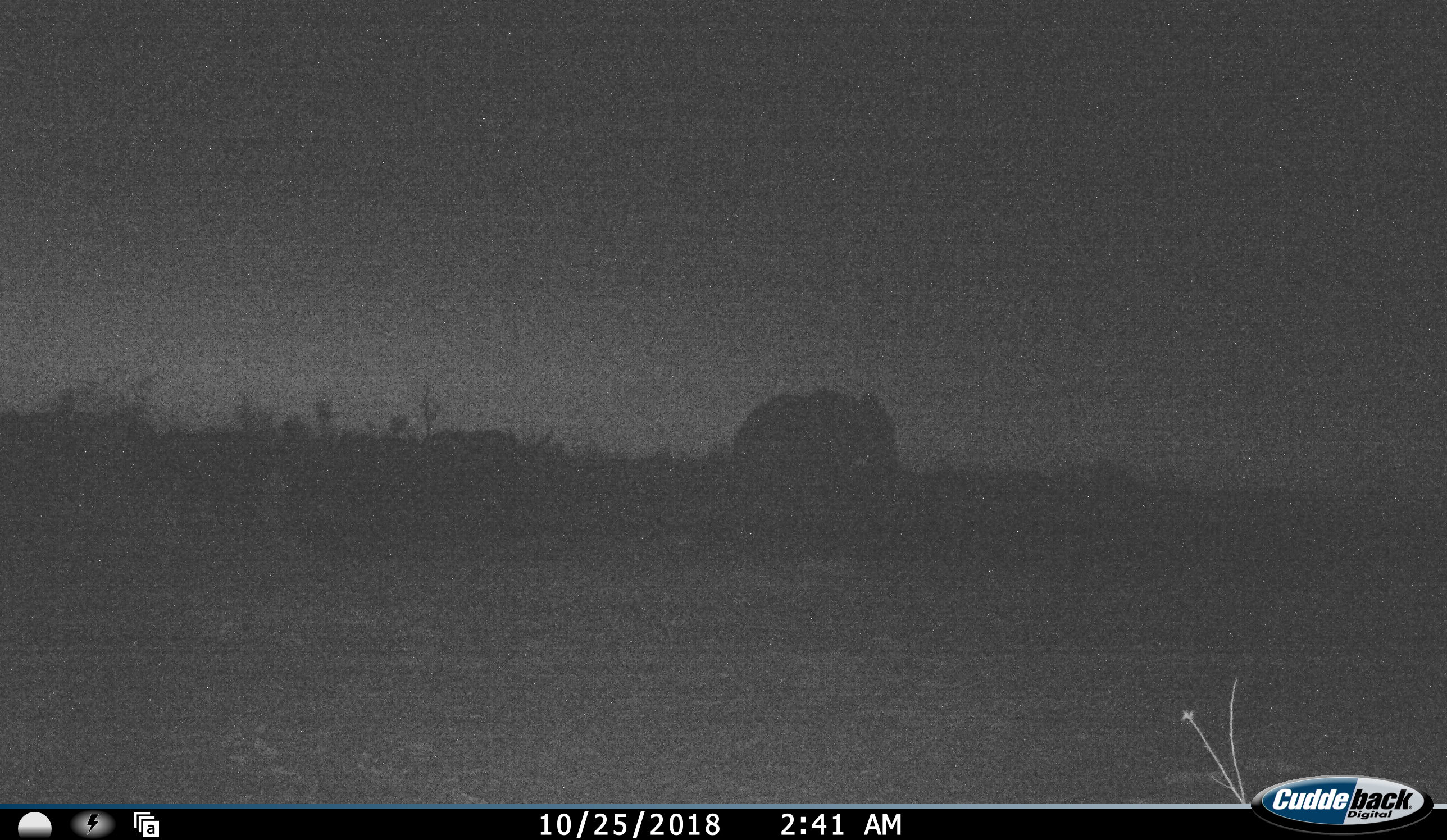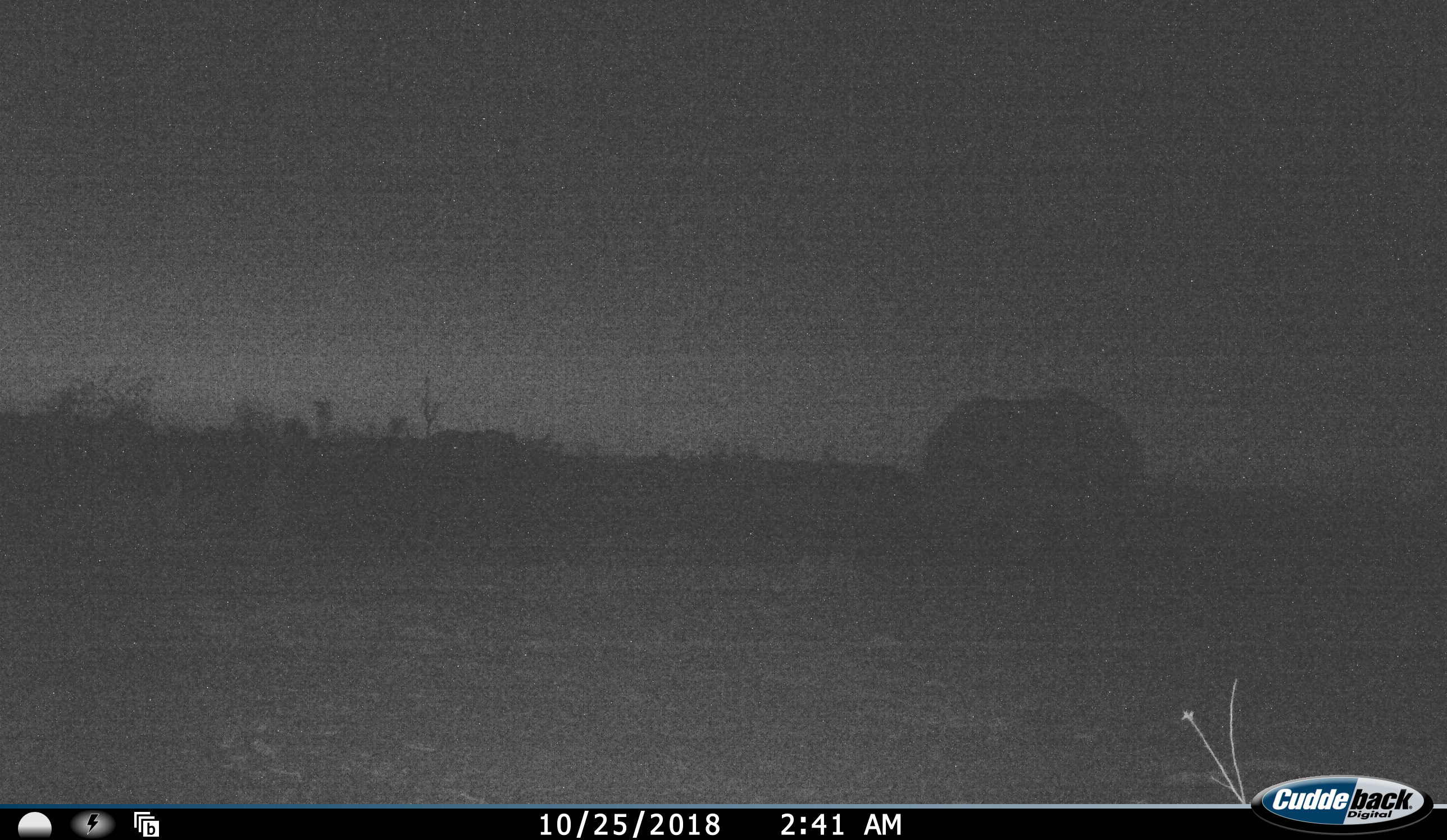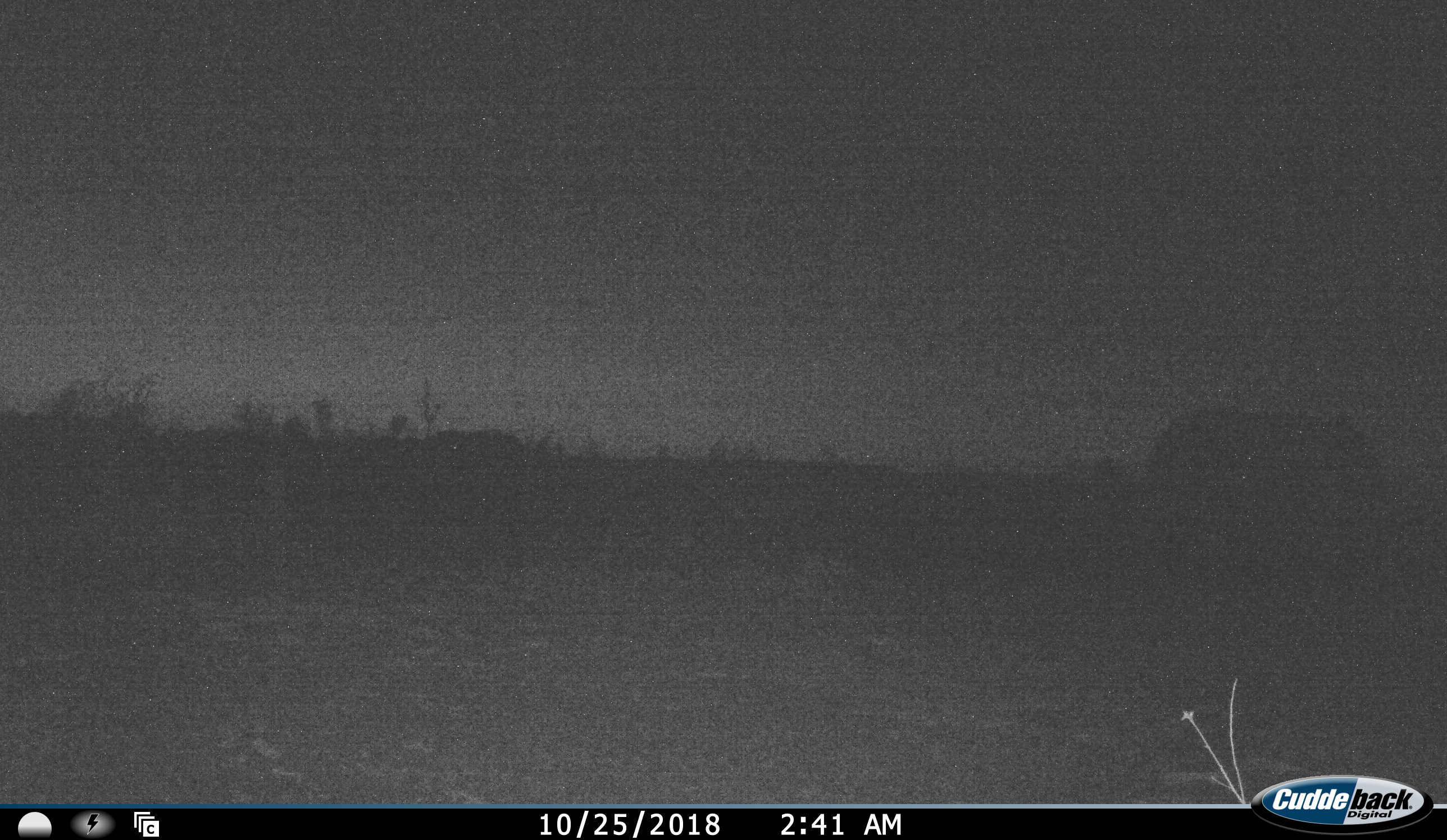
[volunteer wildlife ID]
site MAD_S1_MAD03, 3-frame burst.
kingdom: Animalia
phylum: Chordata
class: Mammalia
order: Proboscidea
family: Elephantidae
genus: Loxodonta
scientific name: Loxodonta africana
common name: african bush elephant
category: elephant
Elephant (african bush elephant) (Loxodonta africana), count 1. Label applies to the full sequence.